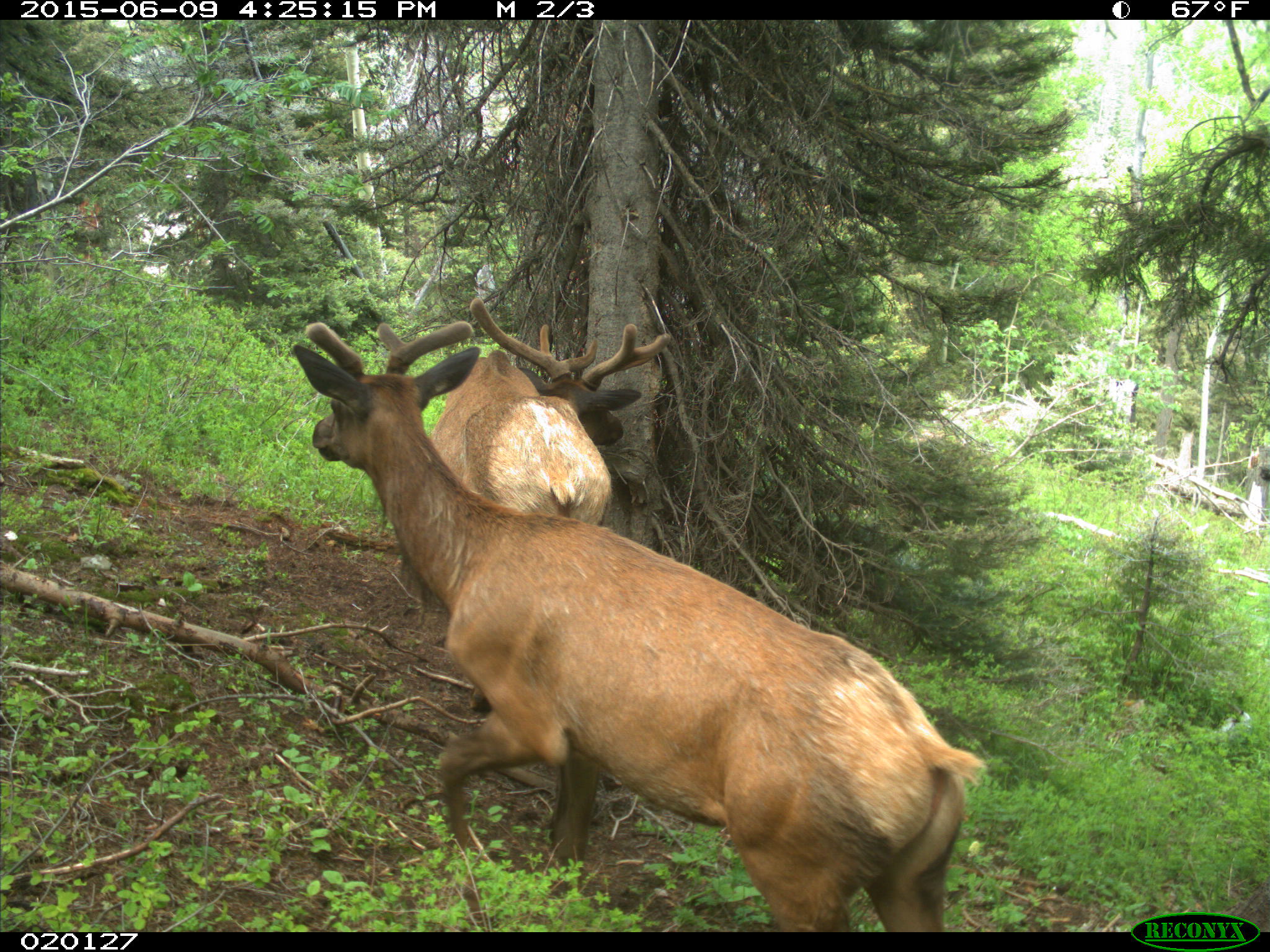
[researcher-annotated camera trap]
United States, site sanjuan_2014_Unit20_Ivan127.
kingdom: Animalia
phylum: Chordata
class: Mammalia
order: Artiodactyla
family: Cervidae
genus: Cervus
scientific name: Cervus elaphus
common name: red deer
Cervus elaphus (red deer).